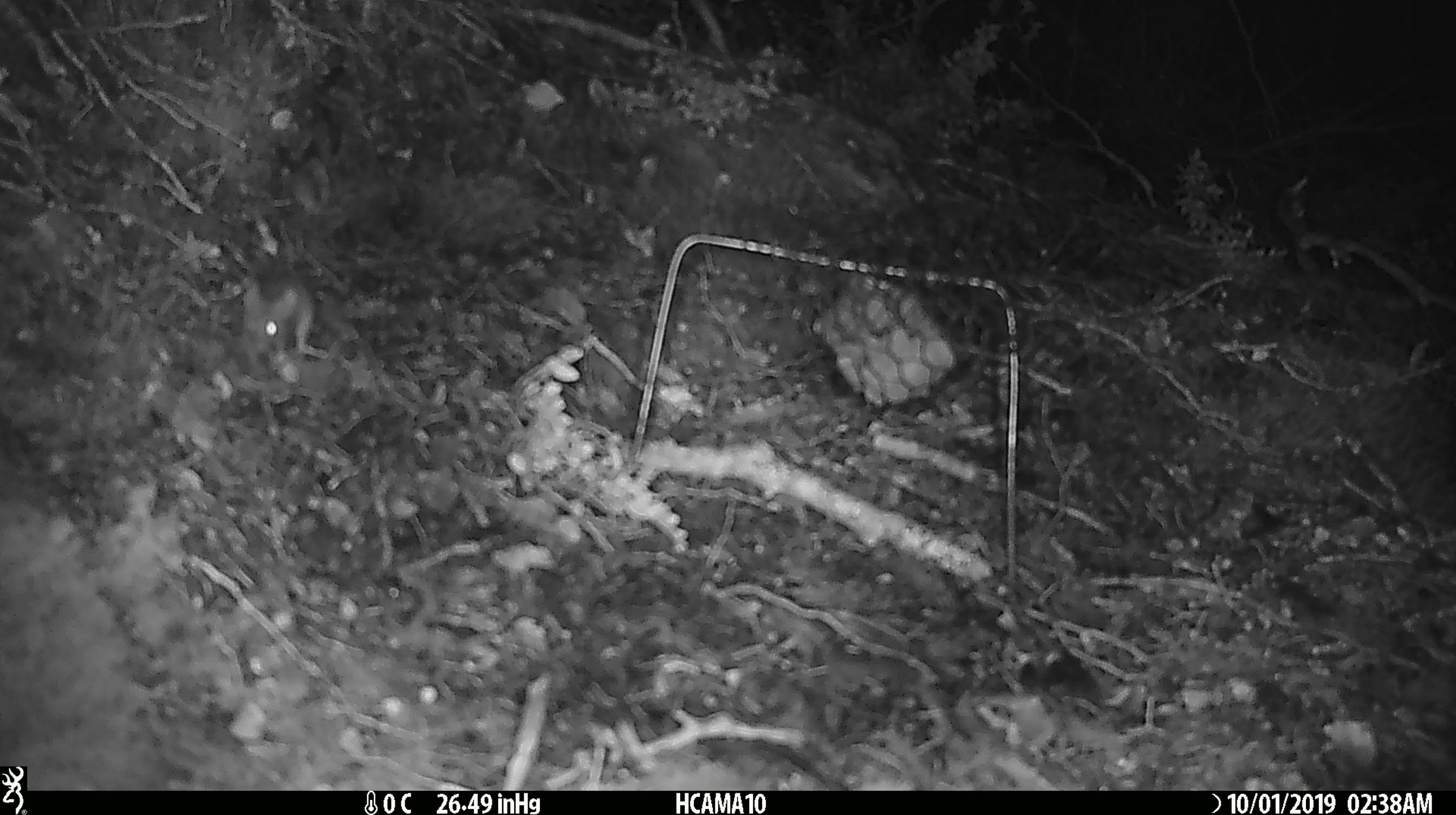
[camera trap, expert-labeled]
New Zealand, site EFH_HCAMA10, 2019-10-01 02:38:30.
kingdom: Animalia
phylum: Chordata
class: Mammalia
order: Rodentia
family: Muridae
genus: Mus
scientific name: Mus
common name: mouse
Mouse (Mus).